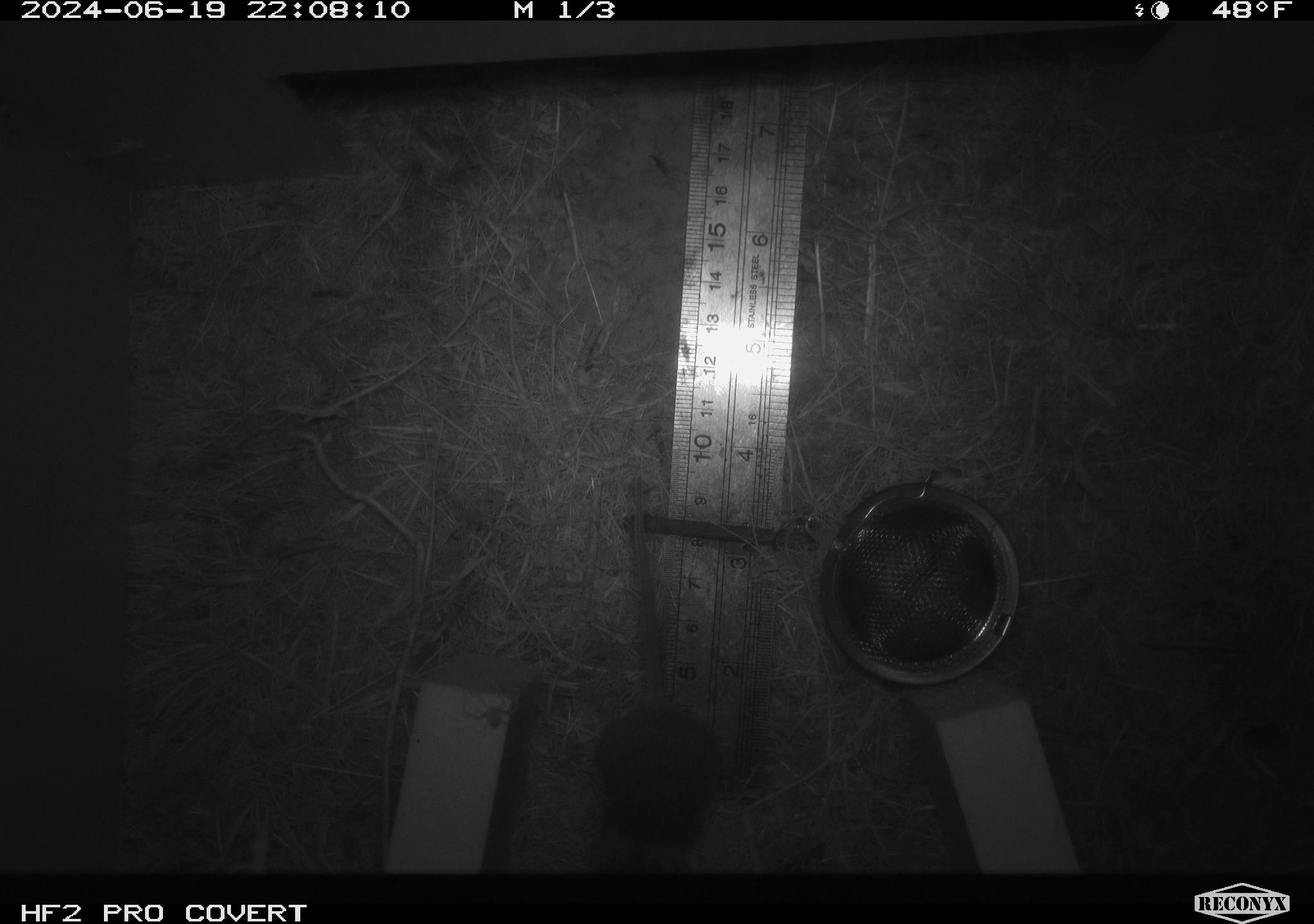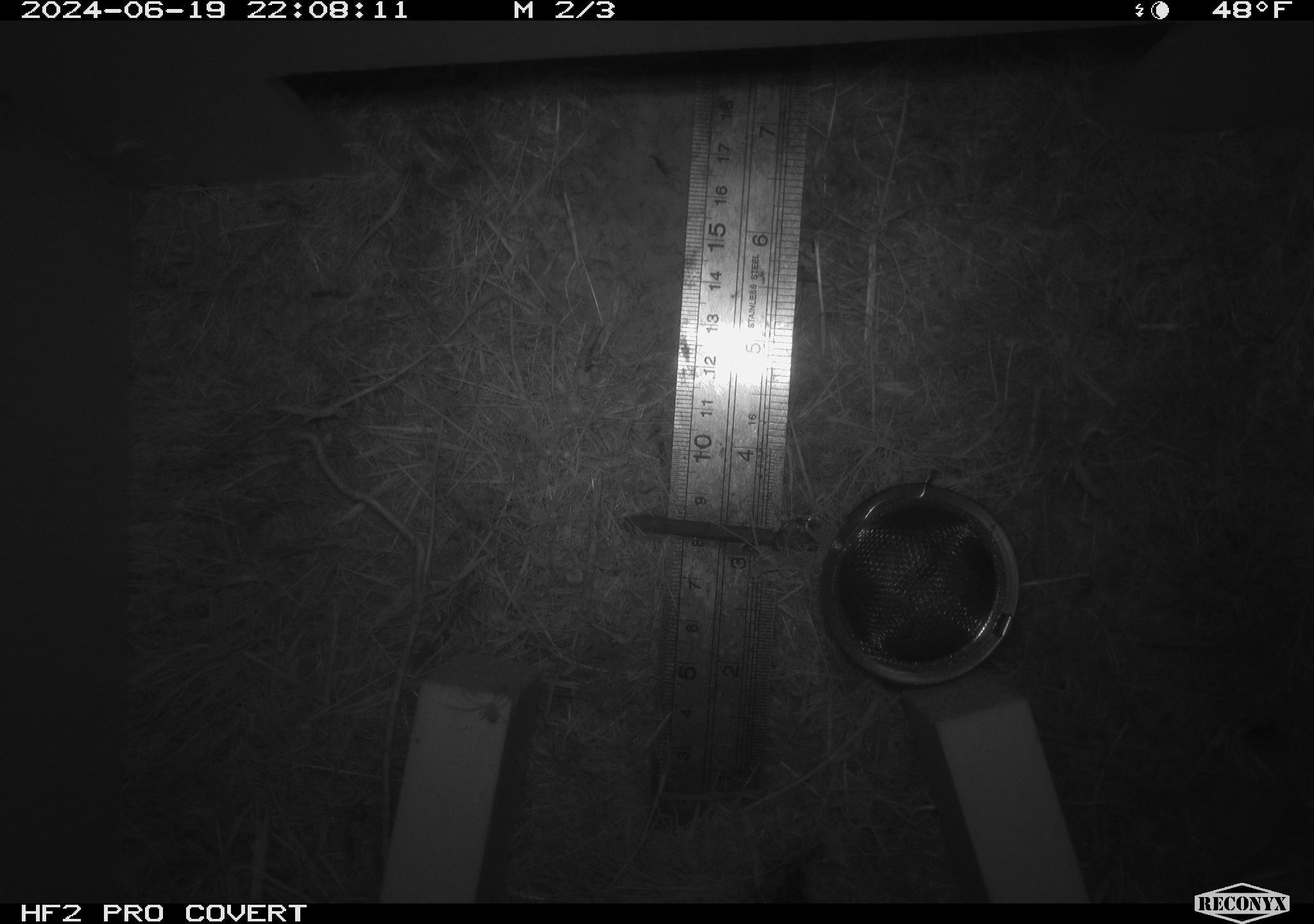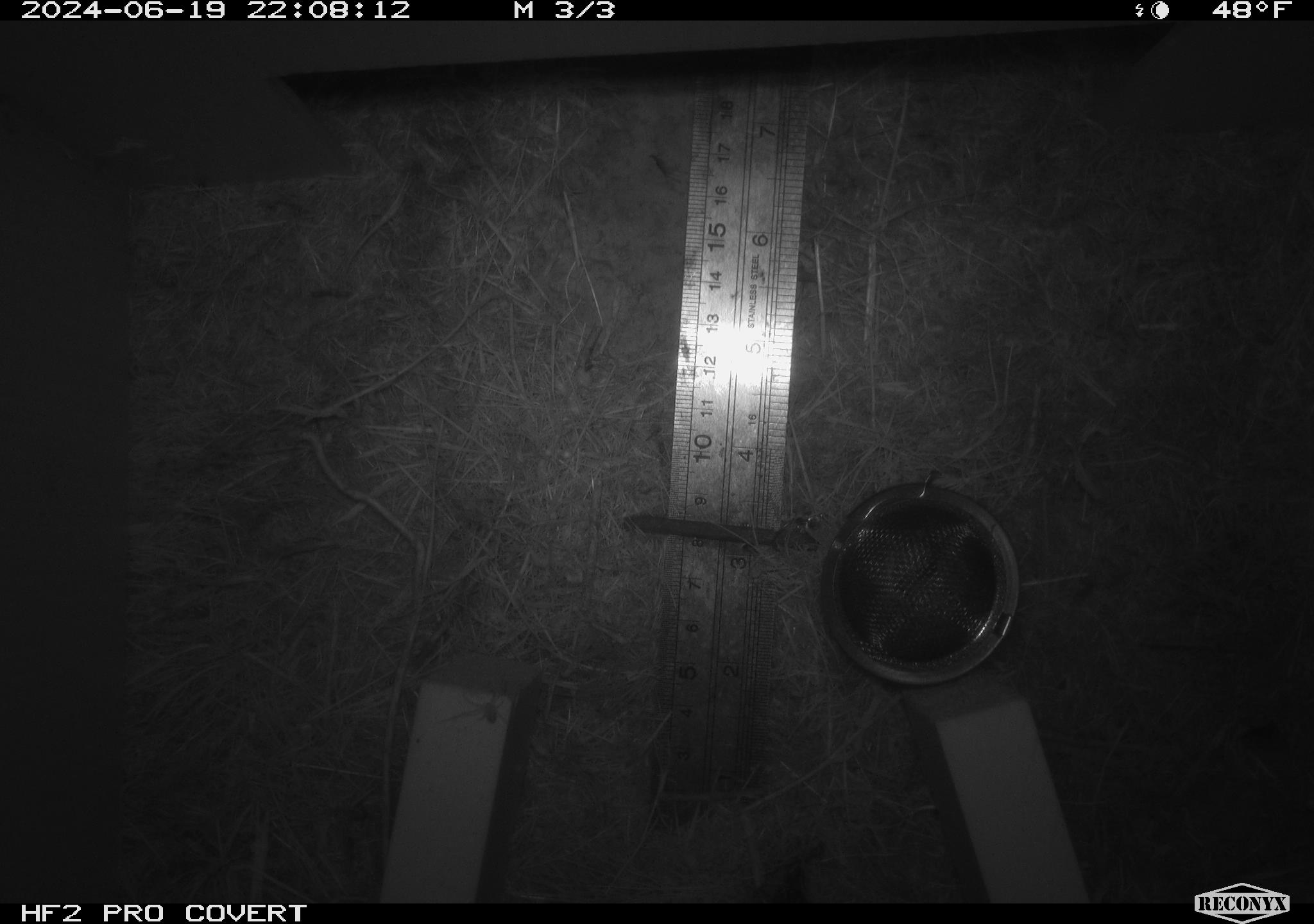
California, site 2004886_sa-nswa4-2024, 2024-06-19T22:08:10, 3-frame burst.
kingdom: Animalia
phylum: Chordata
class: Mammalia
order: Rodentia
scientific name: Rodentia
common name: rodent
Rodent (Rodentia).